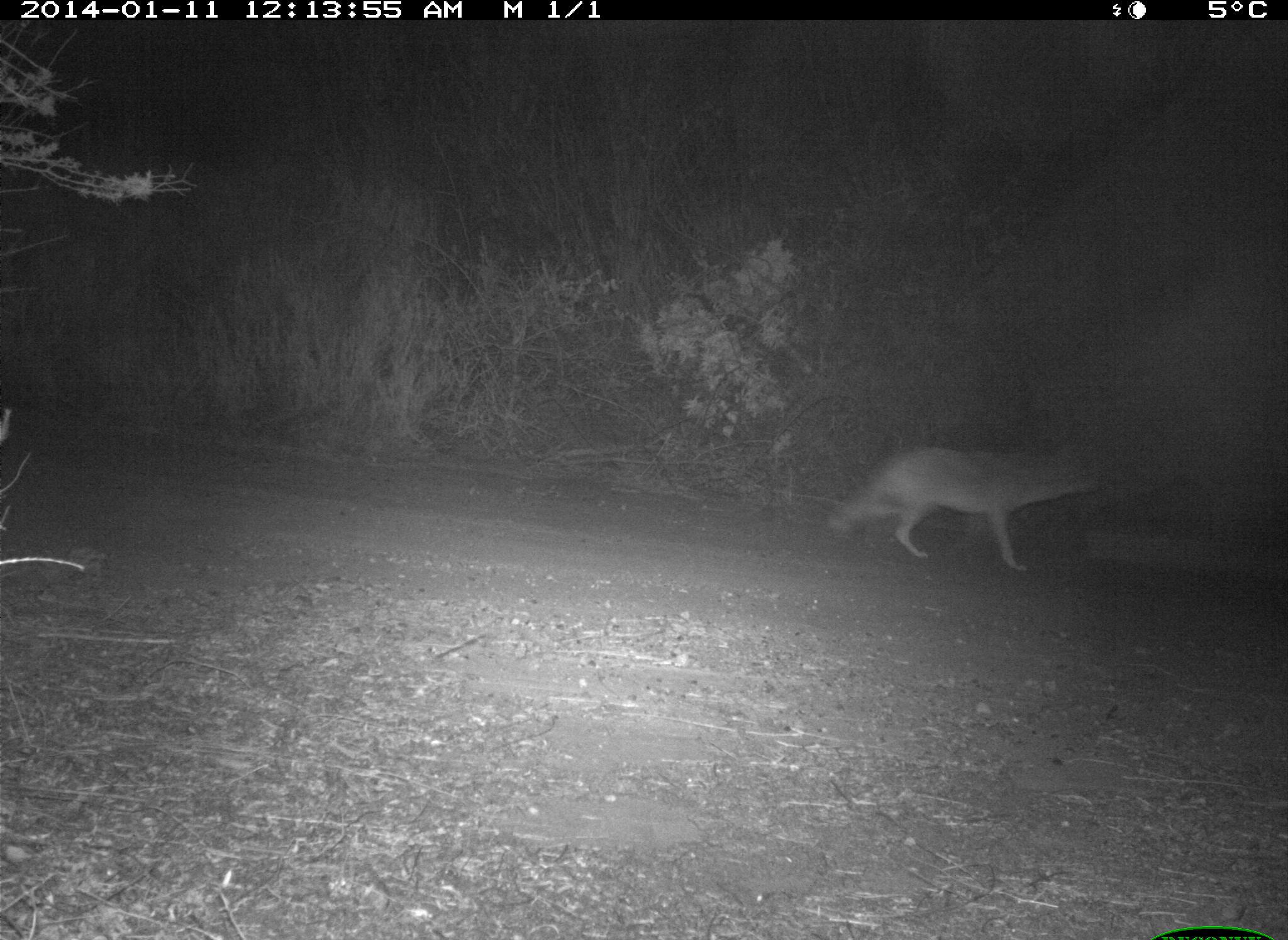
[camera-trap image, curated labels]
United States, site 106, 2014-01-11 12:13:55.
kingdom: Animalia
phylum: Chordata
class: Mammalia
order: Carnivora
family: Canidae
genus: Canis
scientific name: Canis latrans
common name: coyote